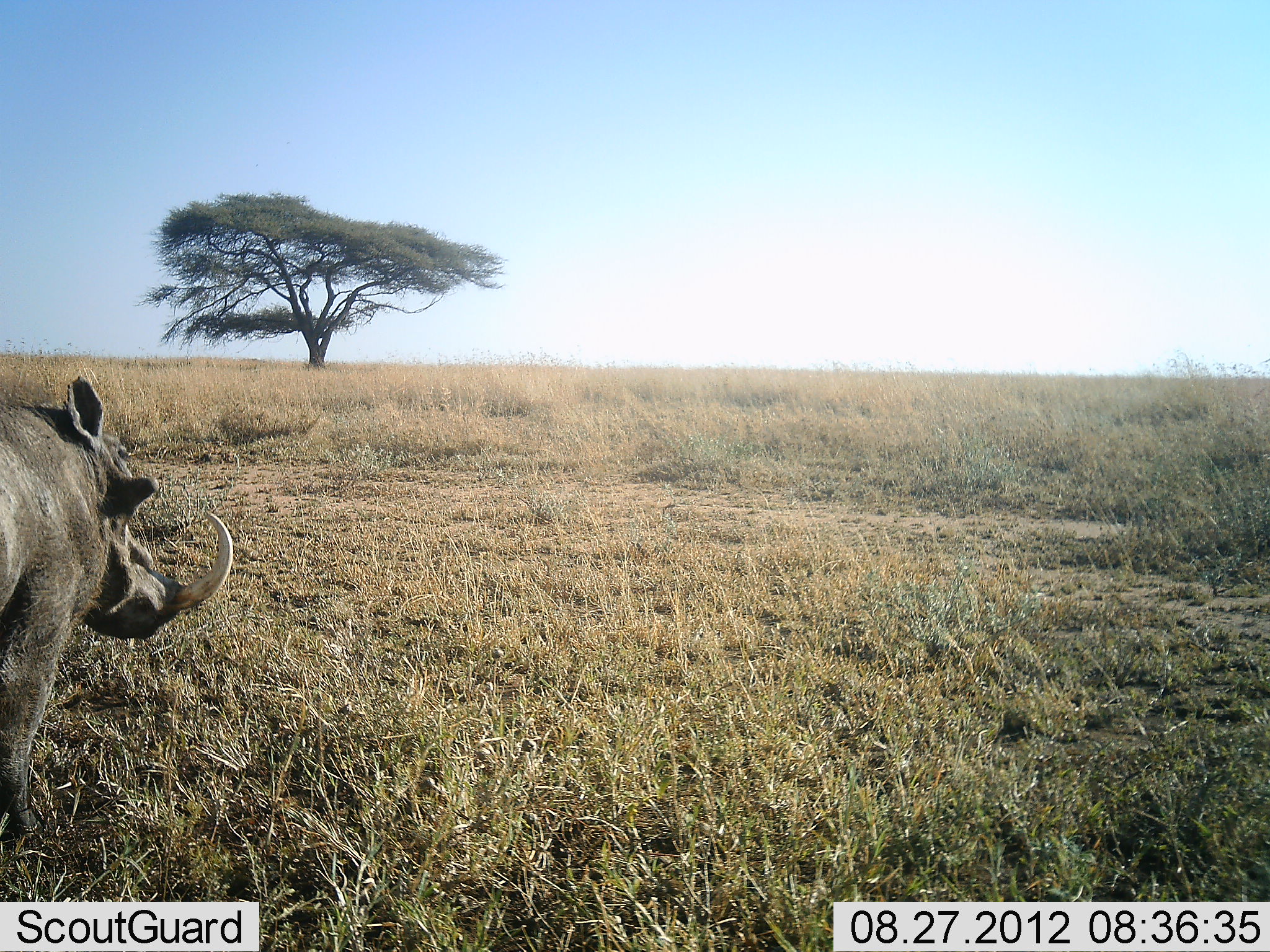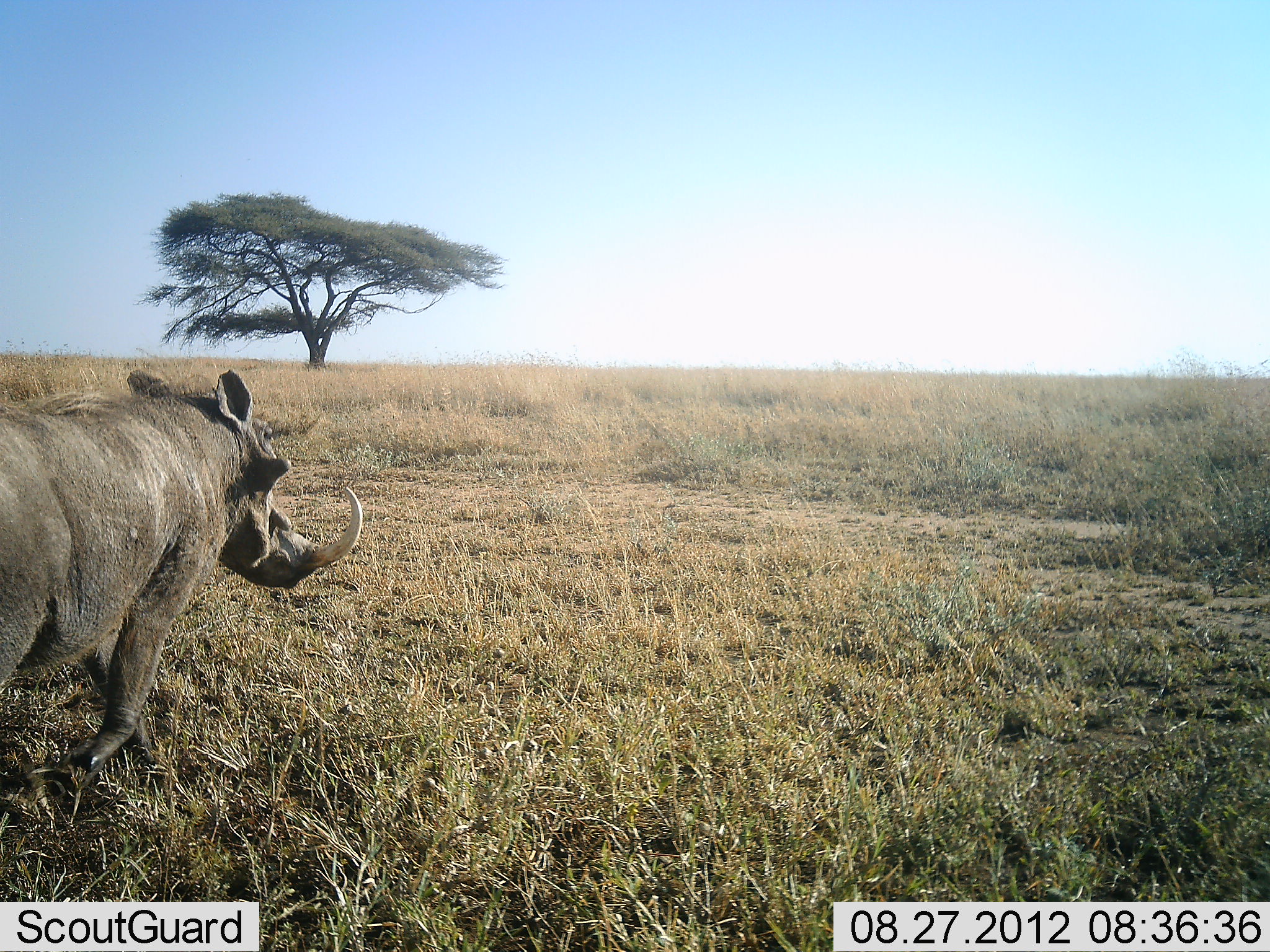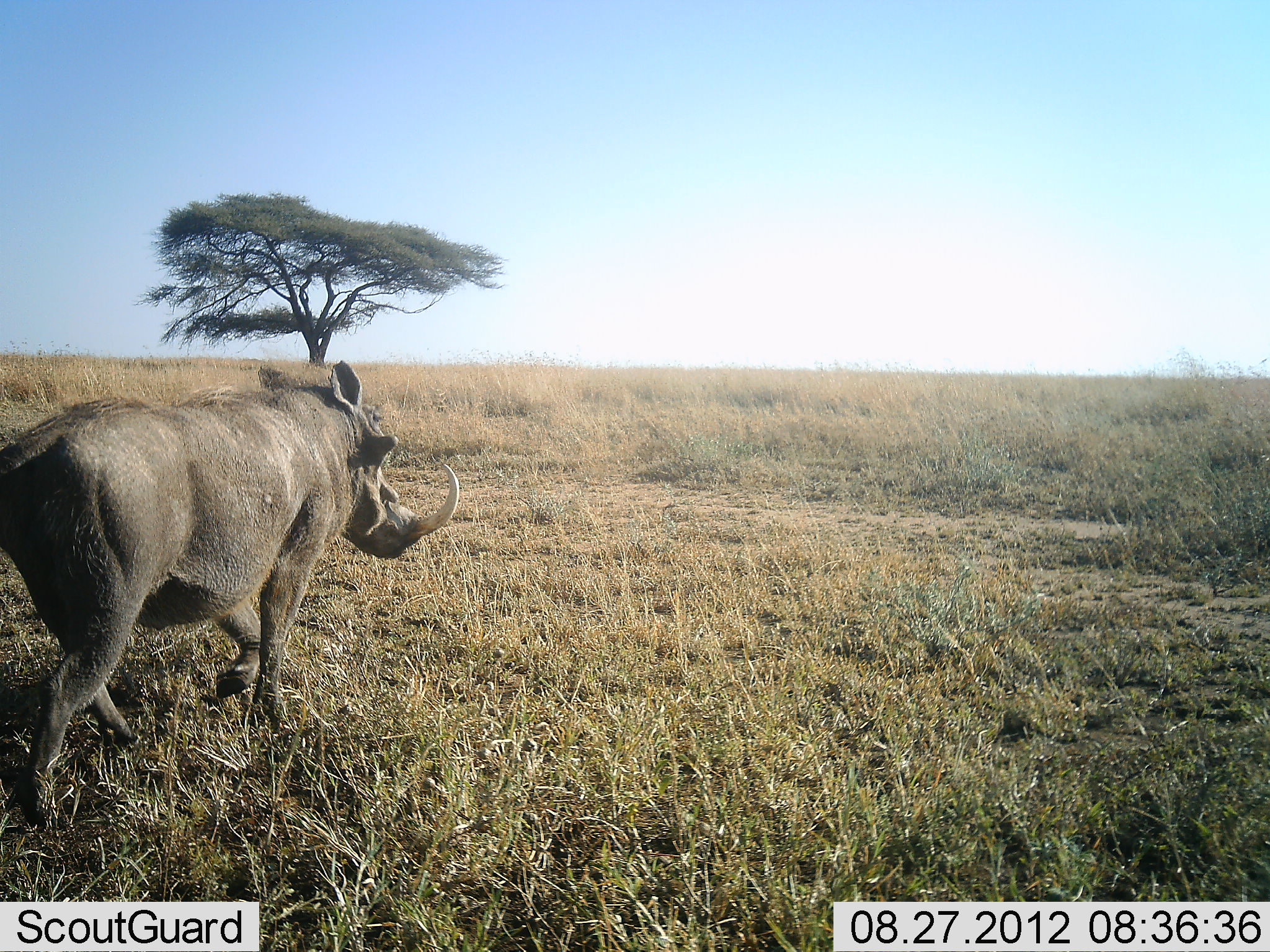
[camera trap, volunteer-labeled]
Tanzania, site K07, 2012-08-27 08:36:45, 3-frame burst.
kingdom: Animalia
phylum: Chordata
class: Mammalia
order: Artiodactyla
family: Suidae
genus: Phacochoerus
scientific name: Phacochoerus africanus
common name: warthog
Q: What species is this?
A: Warthog (Phacochoerus africanus).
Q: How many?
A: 1.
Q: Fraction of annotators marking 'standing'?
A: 0%.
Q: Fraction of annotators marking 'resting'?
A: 0%.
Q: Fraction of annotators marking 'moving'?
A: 100%.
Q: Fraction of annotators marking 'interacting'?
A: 0%.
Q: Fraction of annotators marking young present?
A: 0%.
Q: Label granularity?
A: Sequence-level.